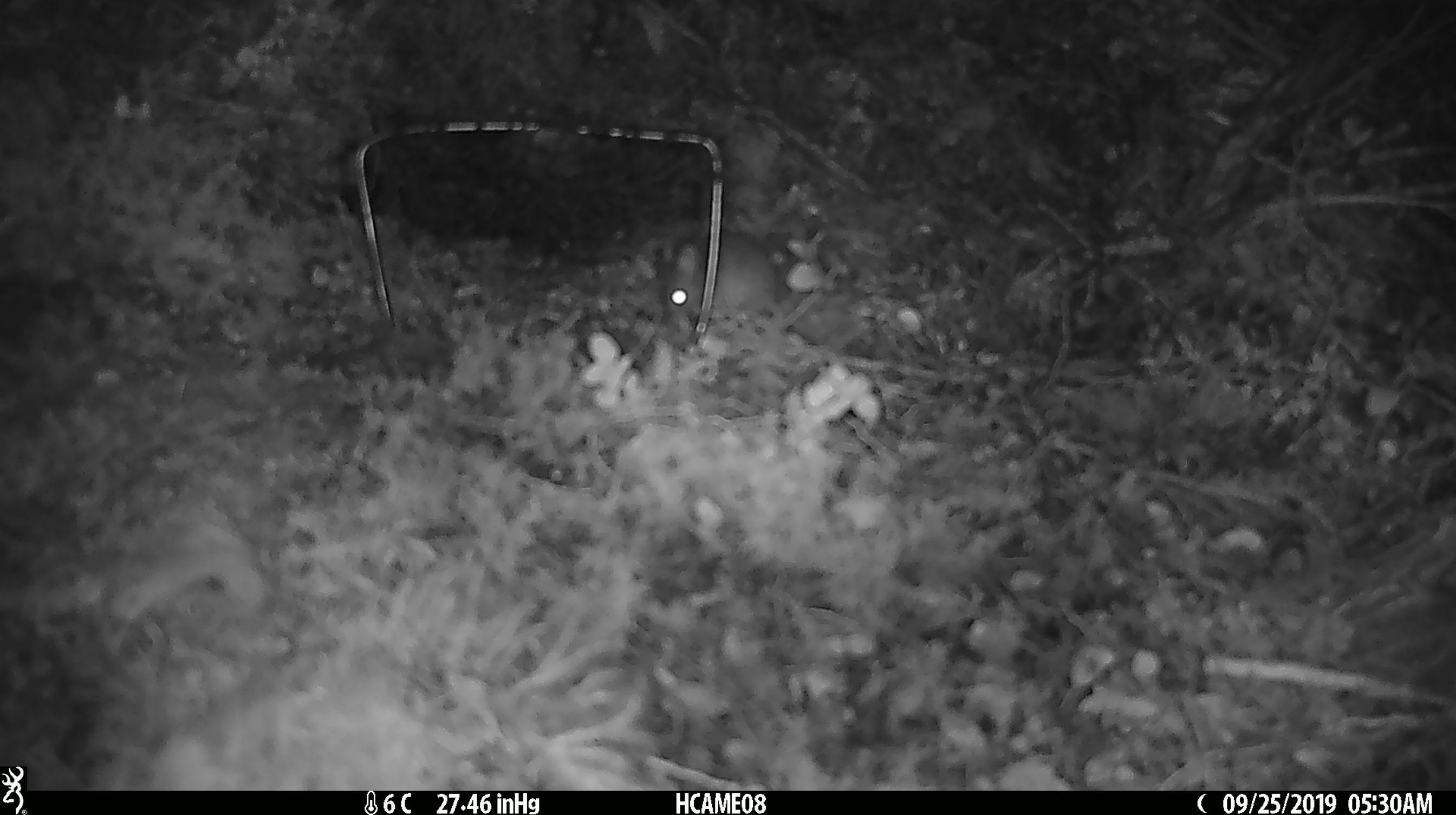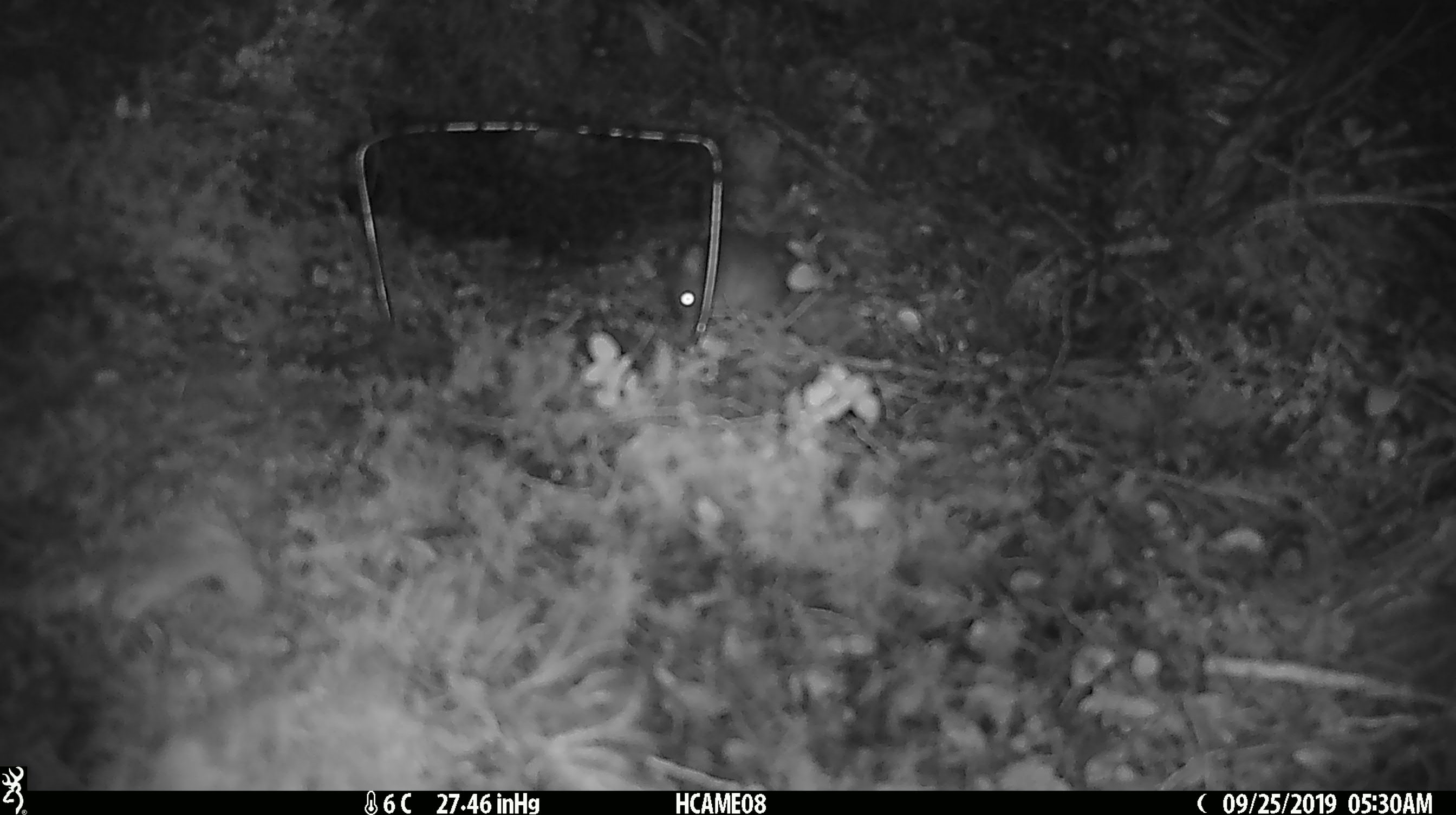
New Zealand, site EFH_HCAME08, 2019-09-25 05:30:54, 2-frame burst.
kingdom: Animalia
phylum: Chordata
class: Mammalia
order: Rodentia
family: Muridae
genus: Mus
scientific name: Mus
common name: mouse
Mouse (Mus).